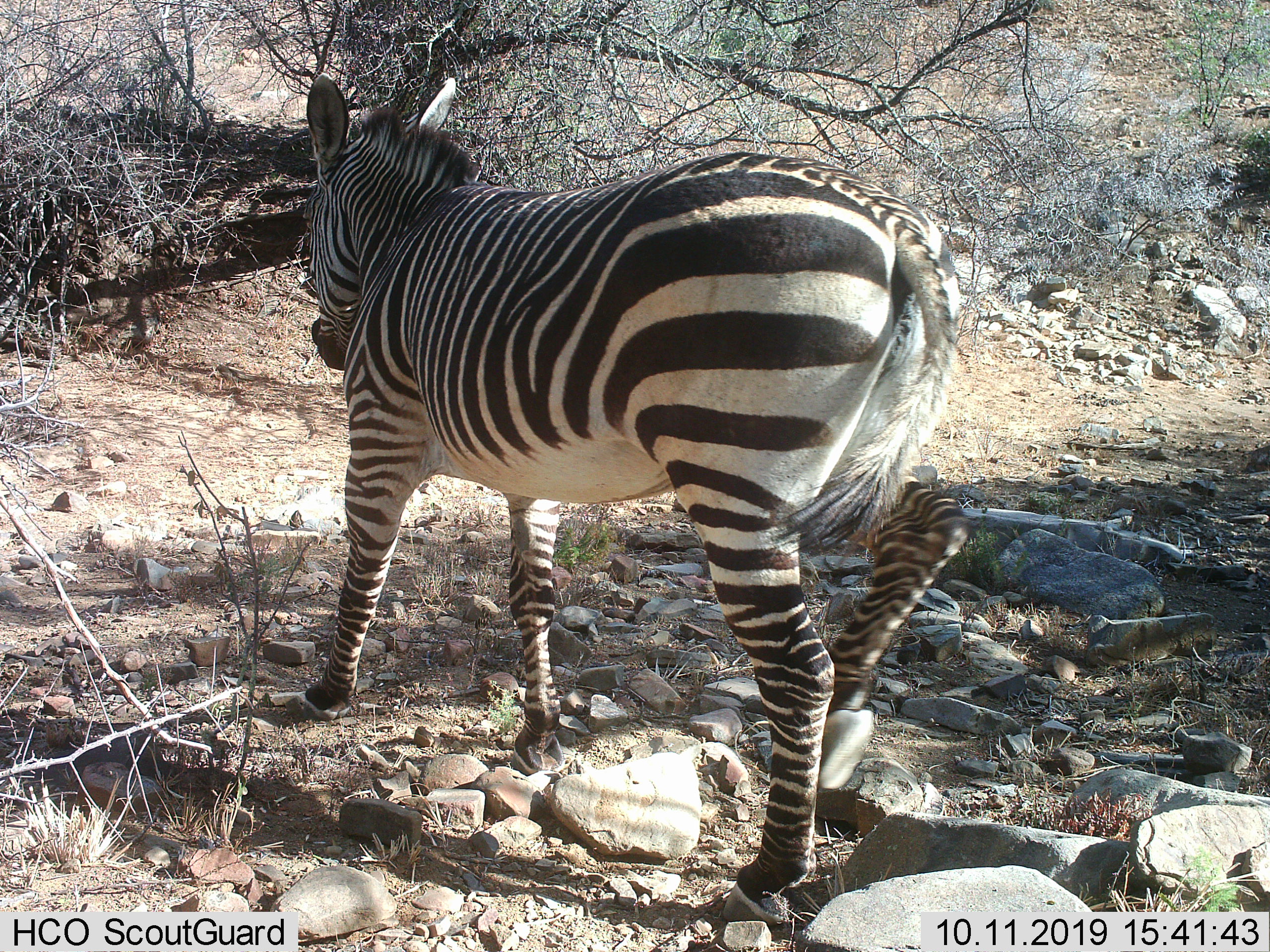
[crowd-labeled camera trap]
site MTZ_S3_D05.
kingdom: Animalia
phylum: Chordata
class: Mammalia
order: Perissodactyla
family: Equidae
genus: Equus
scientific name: Equus zebra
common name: mountain zebra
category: zebramountain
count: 1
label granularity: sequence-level